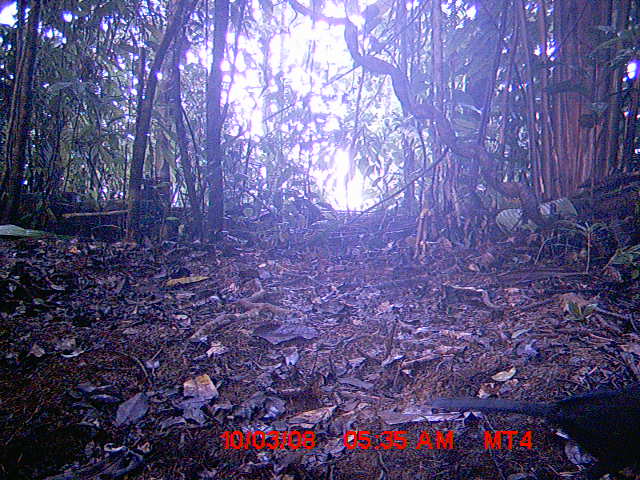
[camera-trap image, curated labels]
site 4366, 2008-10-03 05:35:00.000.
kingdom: Animalia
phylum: Chordata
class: Aves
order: Pelecaniformes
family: Threskiornithidae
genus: Lophotibis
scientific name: Lophotibis cristata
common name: madagascan ibis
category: lophotibis cristataa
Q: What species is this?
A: Lophotibis cristataa (madagascan ibis) (Lophotibis cristata).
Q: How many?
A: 1.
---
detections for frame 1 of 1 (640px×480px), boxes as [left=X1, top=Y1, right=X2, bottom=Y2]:
lophotibis cristataa: [left=422, top=384, right=640, bottom=478]